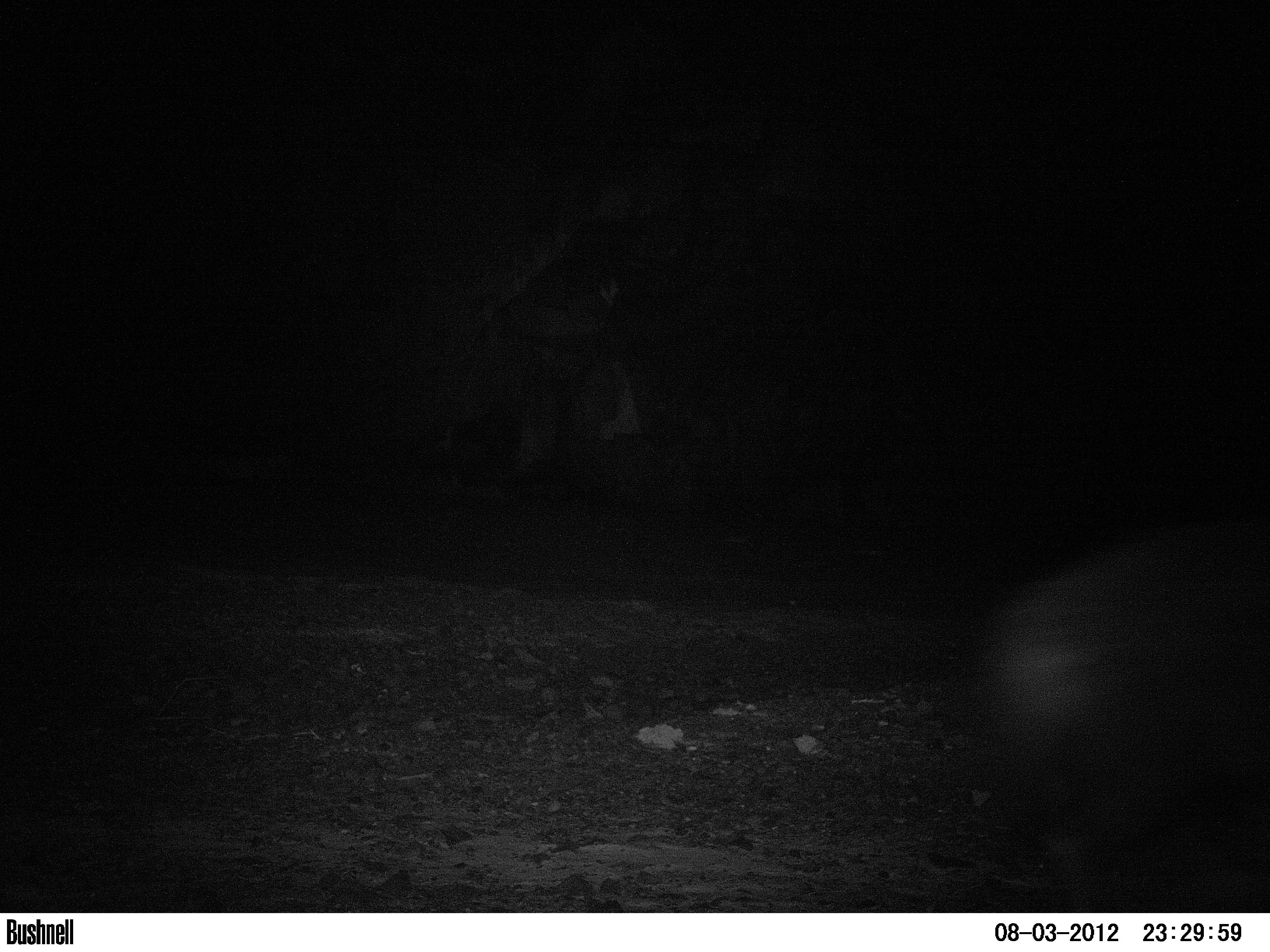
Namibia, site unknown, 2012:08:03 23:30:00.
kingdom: Animalia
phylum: Chordata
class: Mammalia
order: Carnivora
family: Hyaenidae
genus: Parahyaena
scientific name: Parahyaena brunnea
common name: brown hyena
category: hyaena brunnea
Hyaena brunnea (brown hyena) (Parahyaena brunnea).